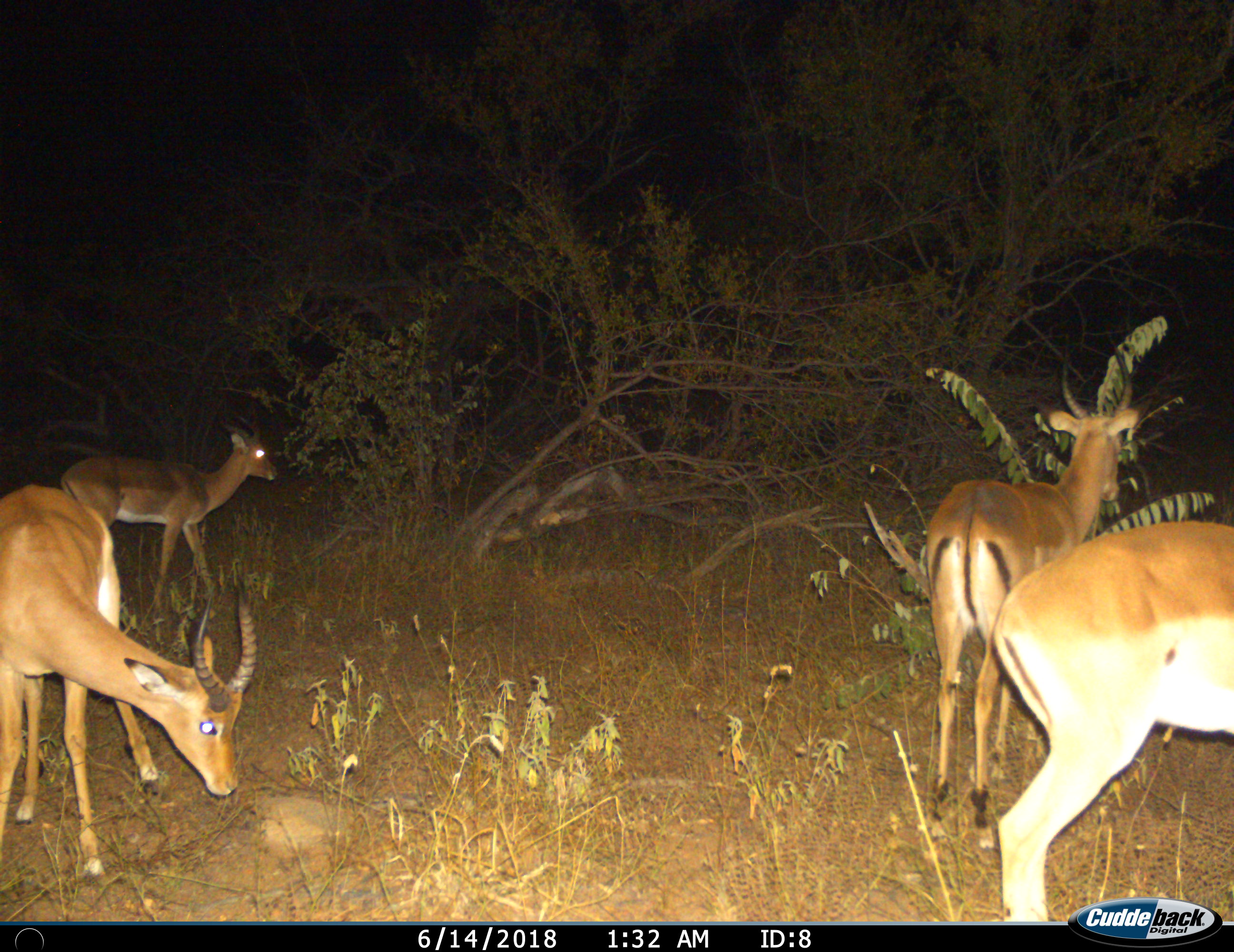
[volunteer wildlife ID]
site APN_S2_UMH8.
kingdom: Animalia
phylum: Chordata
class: Mammalia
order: Artiodactyla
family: Bovidae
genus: Aepyceros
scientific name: Aepyceros melampus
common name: impala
Impala (Aepyceros melampus), count 4. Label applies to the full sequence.